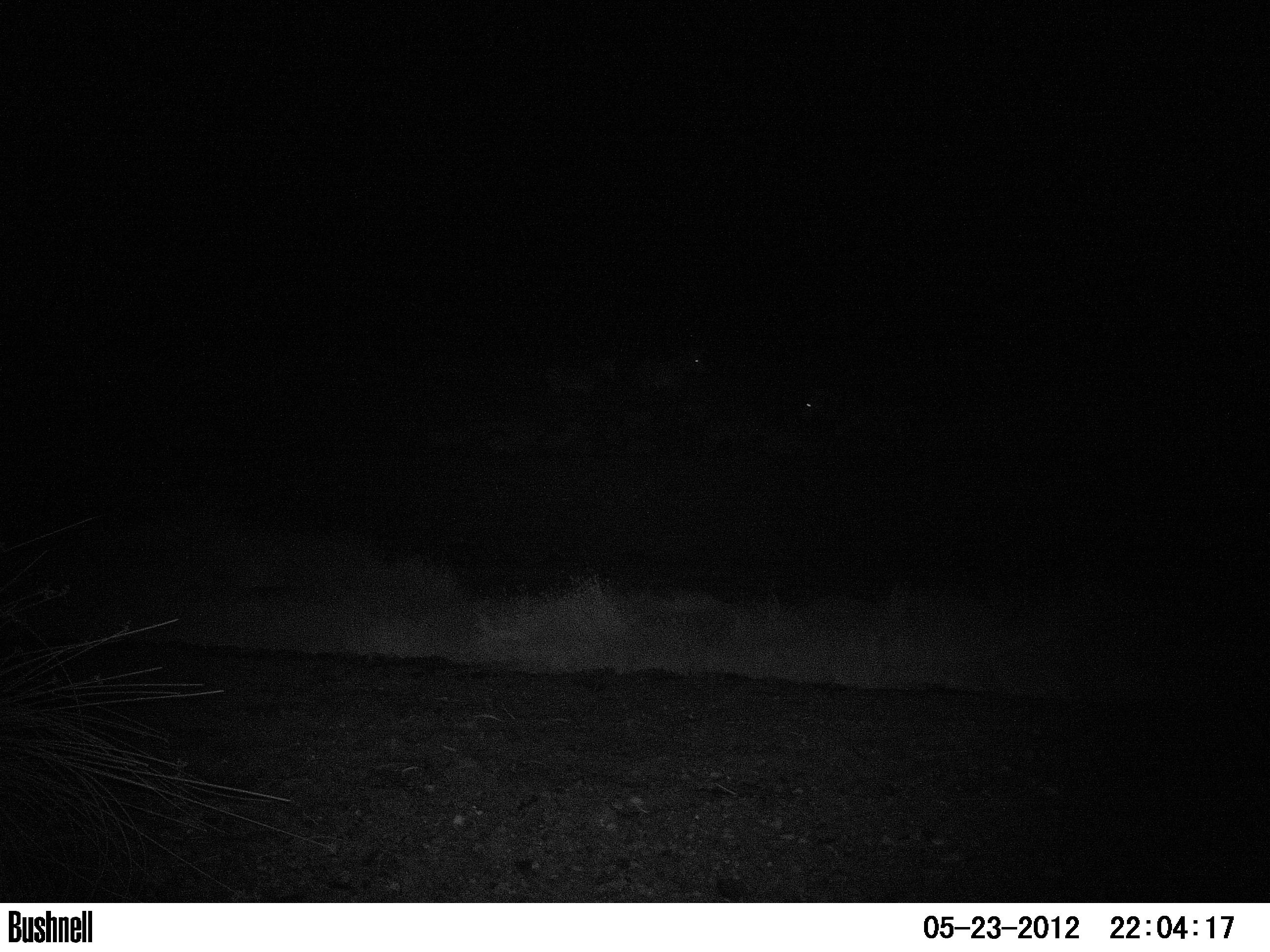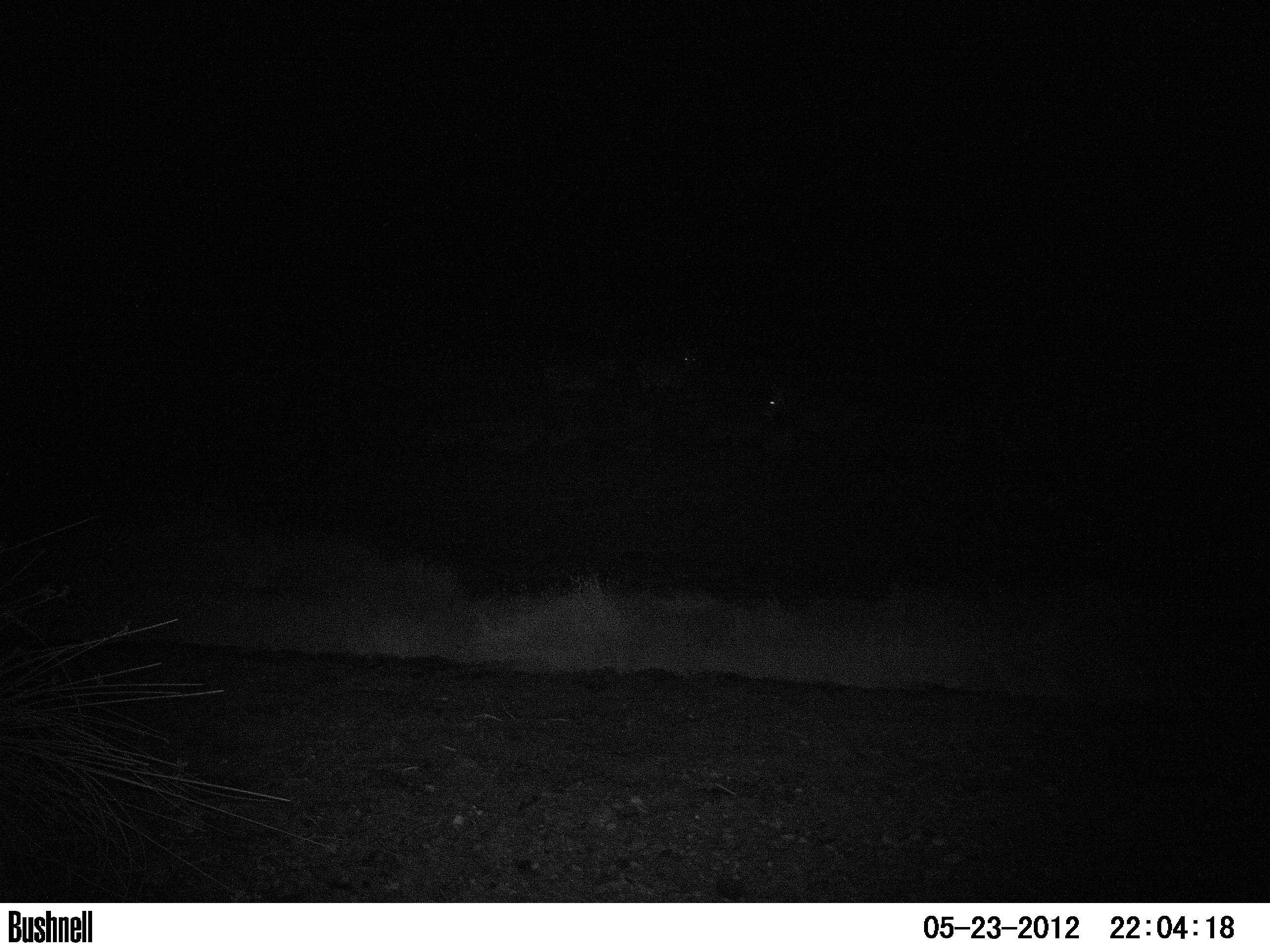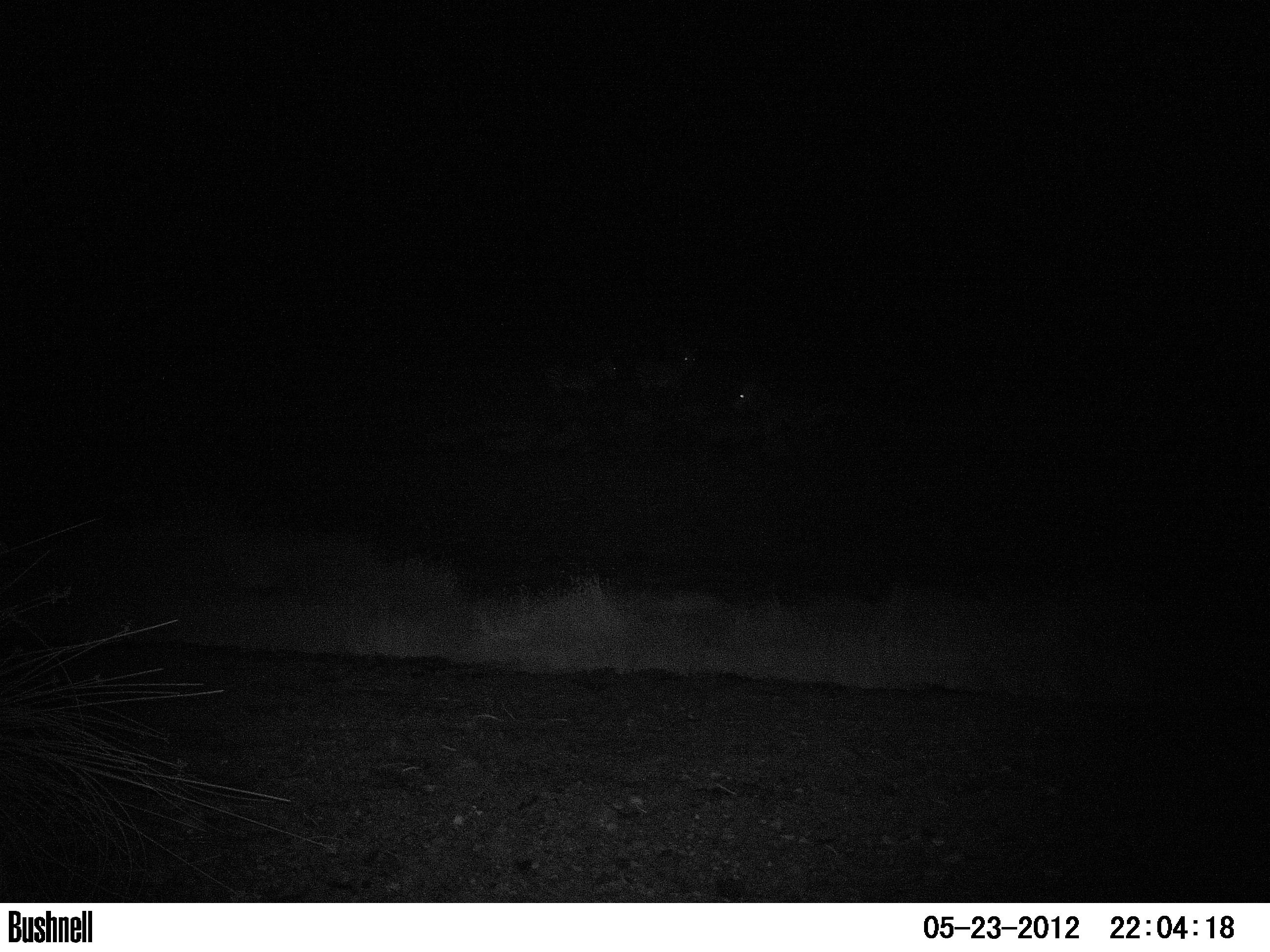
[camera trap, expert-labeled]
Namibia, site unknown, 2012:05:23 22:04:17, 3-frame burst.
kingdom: Animalia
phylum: Chordata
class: Mammalia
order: Perissodactyla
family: Equidae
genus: Equus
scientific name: Equus zebra hartmannae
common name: hartmann's mountain zebra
Equus zebra hartmannae (hartmann's mountain zebra).